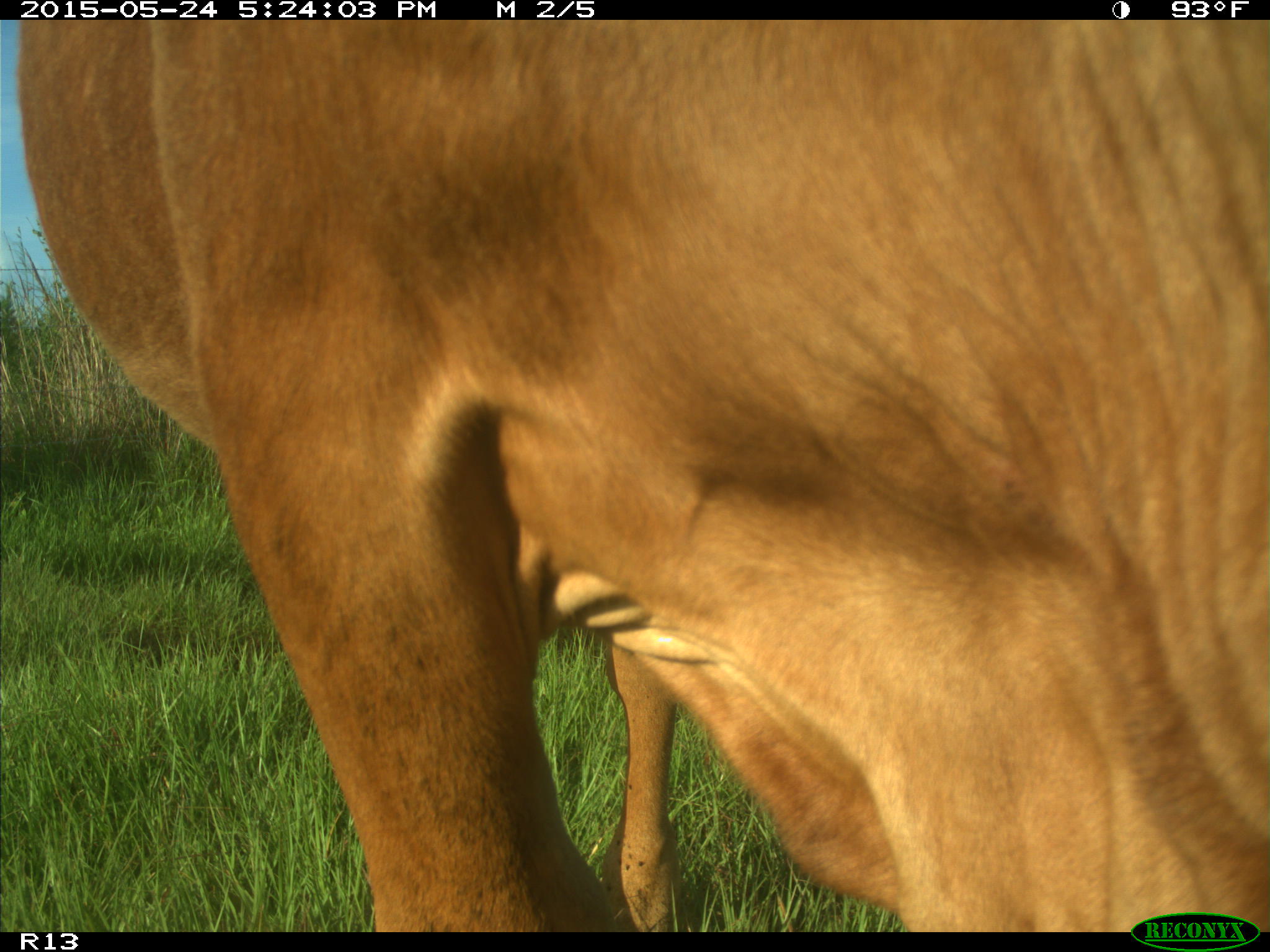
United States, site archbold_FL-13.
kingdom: Animalia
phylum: Chordata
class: Mammalia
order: Artiodactyla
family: Bovidae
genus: Bos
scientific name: Bos taurus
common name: domestic cow